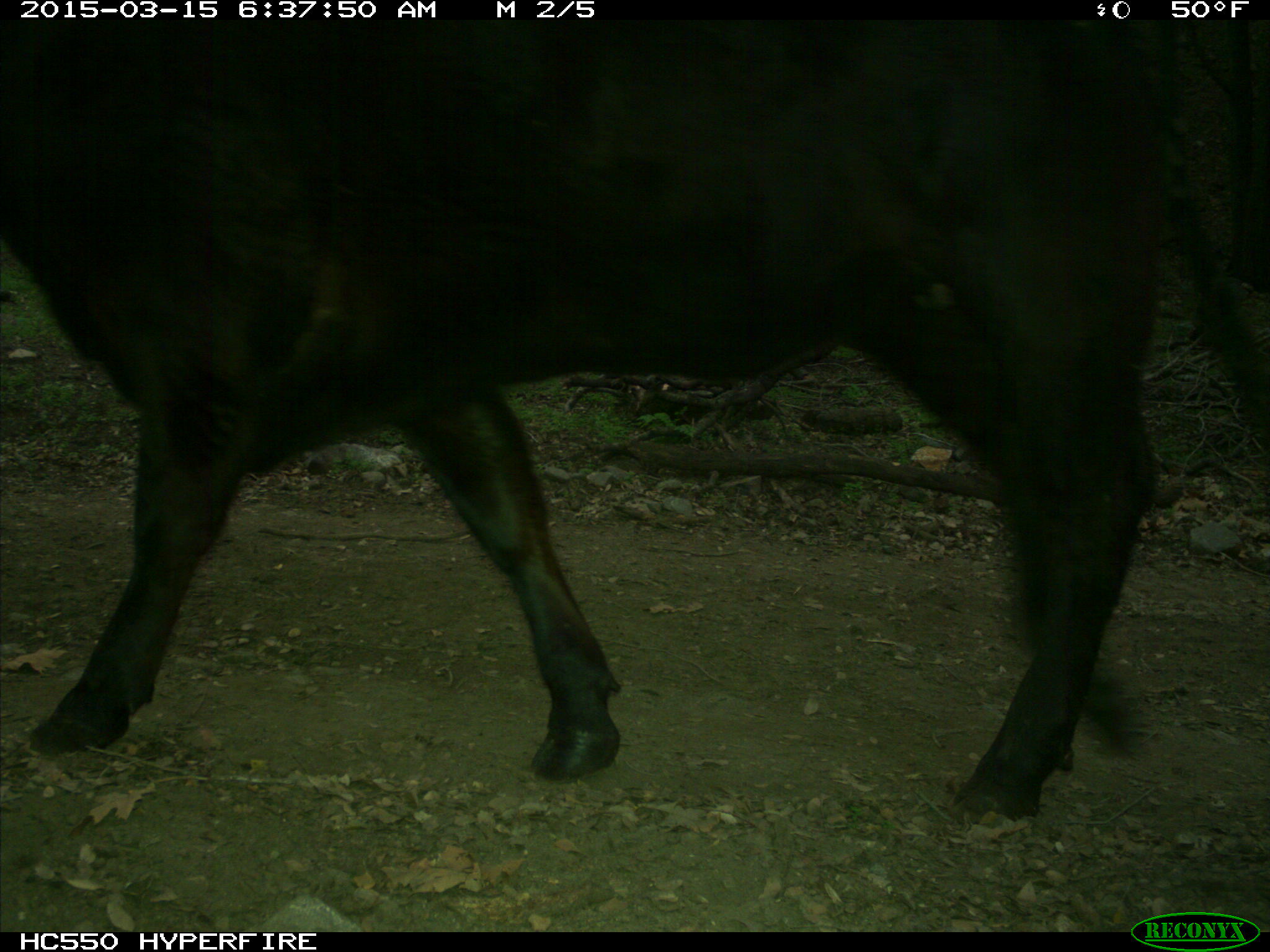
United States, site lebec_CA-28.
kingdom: Animalia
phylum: Chordata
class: Mammalia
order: Artiodactyla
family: Bovidae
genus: Bos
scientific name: Bos taurus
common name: domestic cow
Bos taurus (domestic cow).